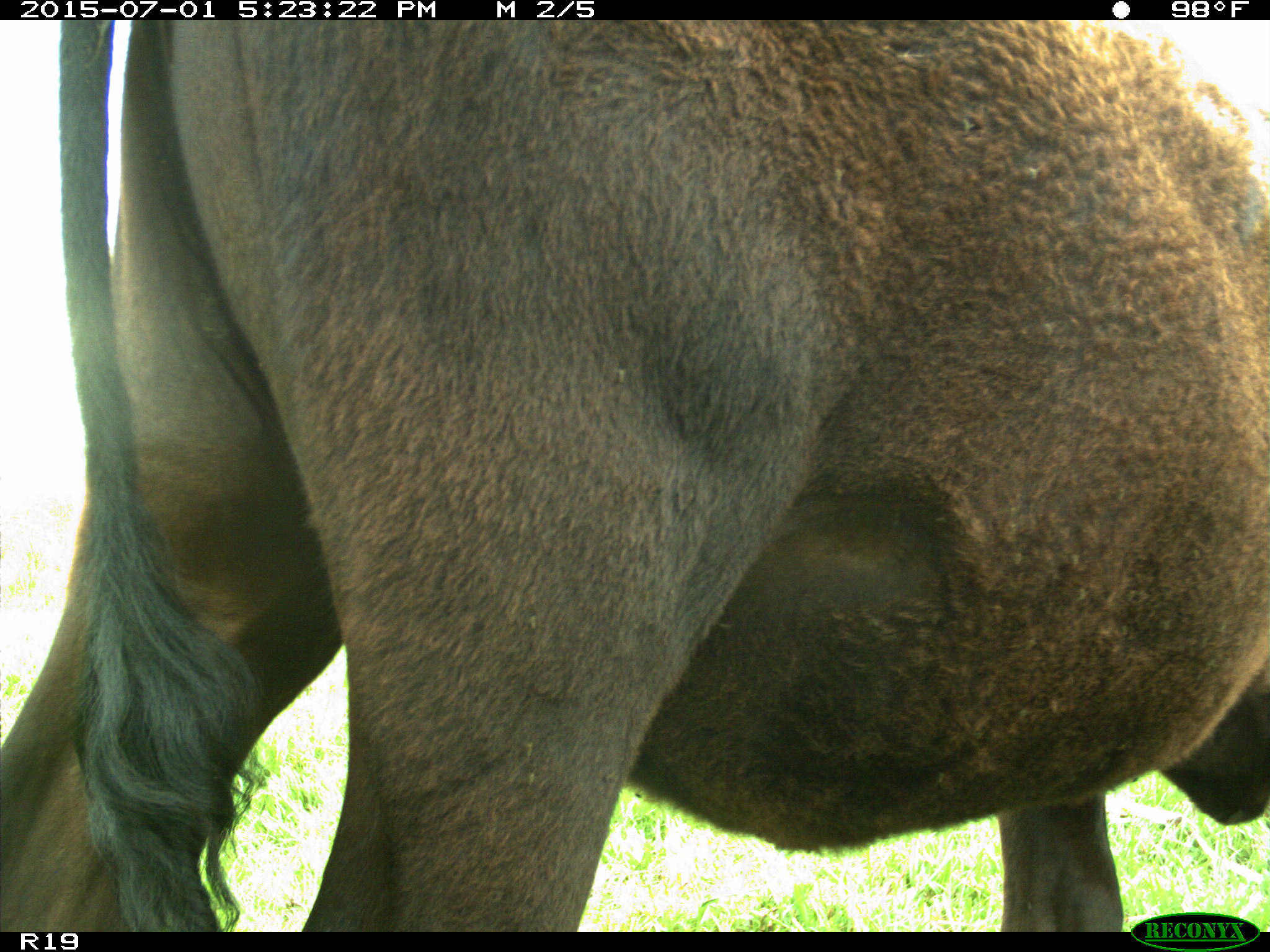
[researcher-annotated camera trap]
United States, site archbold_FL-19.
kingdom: Animalia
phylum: Chordata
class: Mammalia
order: Artiodactyla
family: Bovidae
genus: Bos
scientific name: Bos taurus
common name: domestic cow